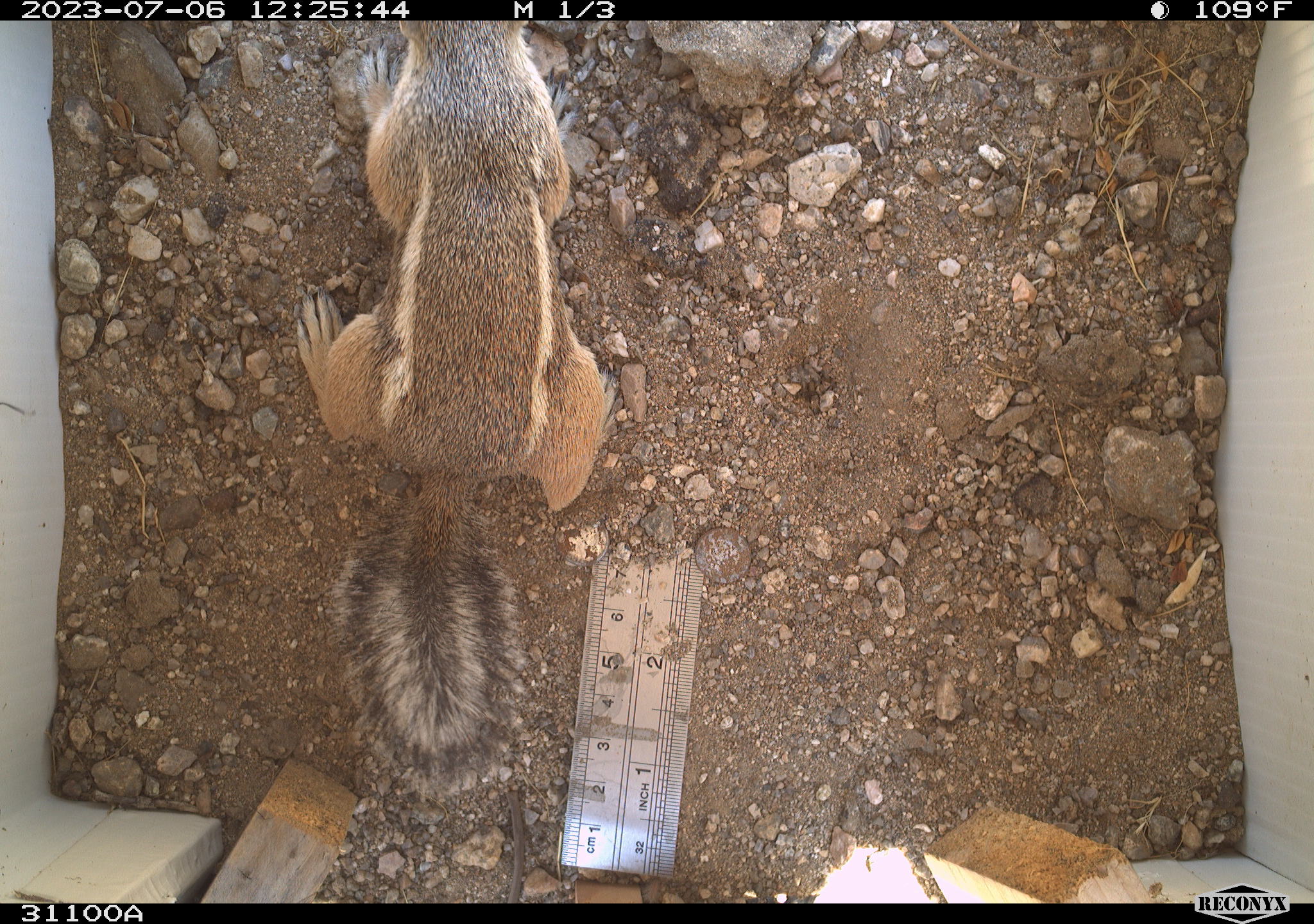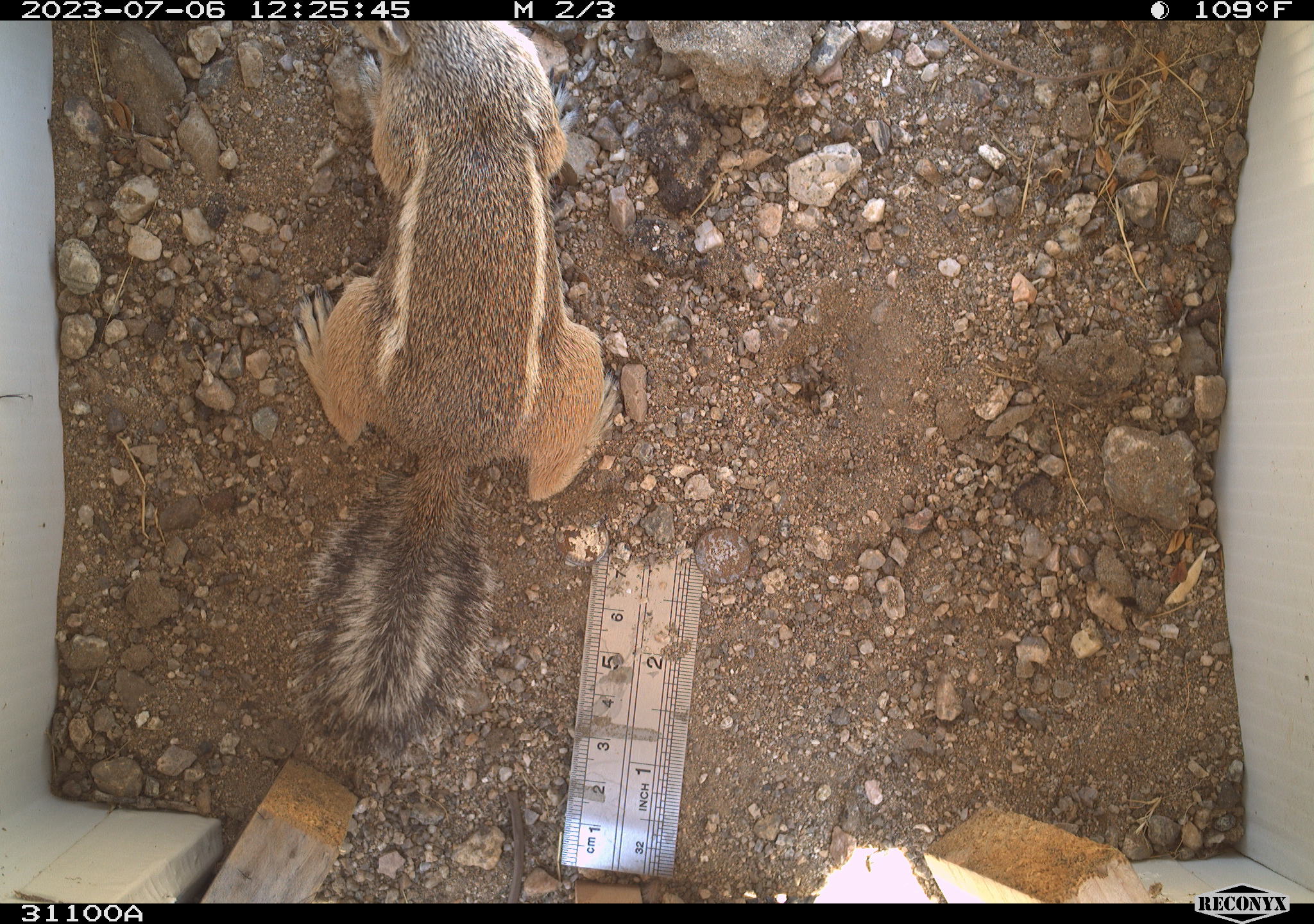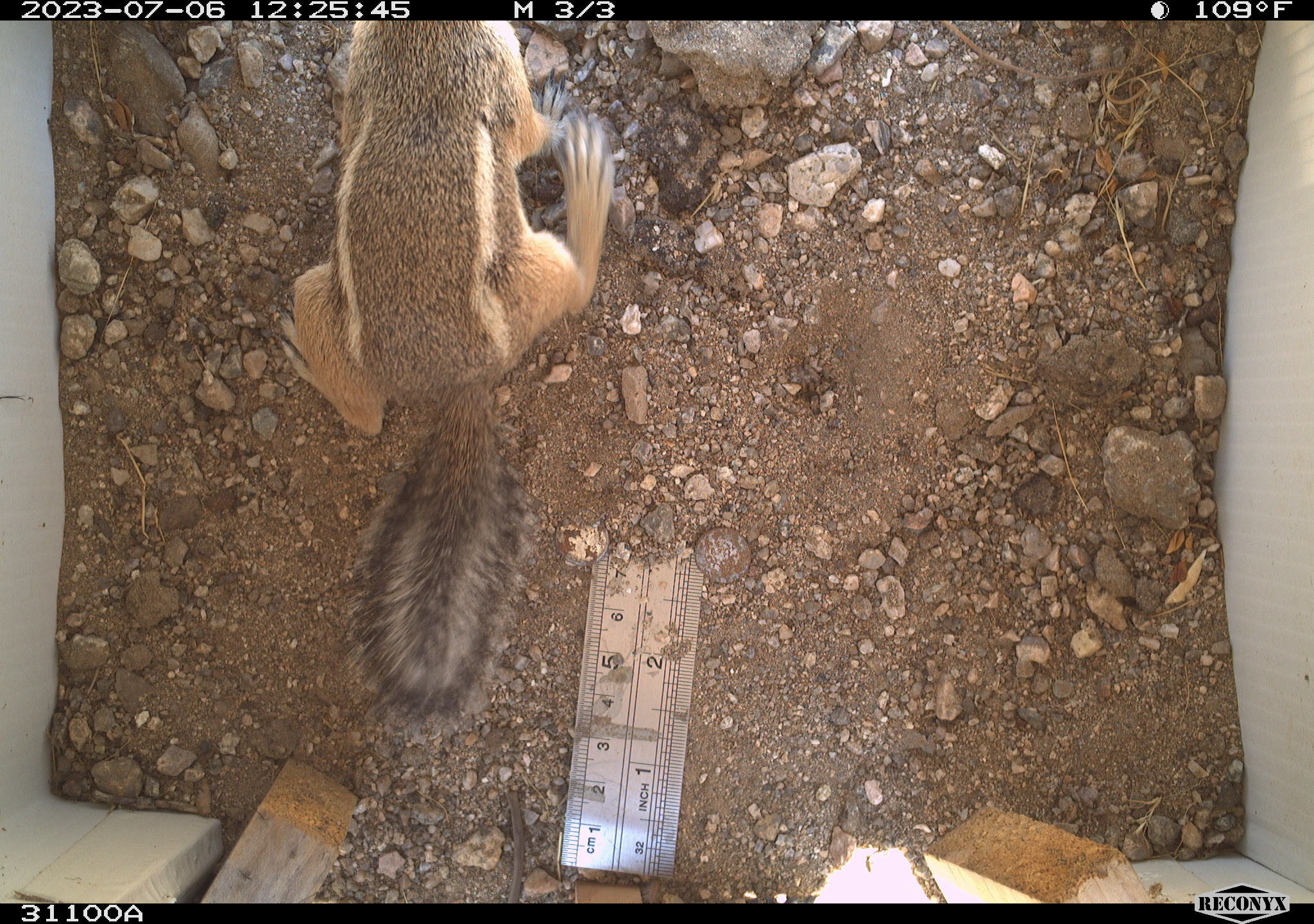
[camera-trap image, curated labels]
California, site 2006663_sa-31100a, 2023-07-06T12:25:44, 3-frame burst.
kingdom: Animalia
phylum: Chordata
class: Mammalia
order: Rodentia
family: Sciuridae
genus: Ammospermophilus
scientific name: Ammospermophilus leucurus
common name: white-tailed antelope squirrel